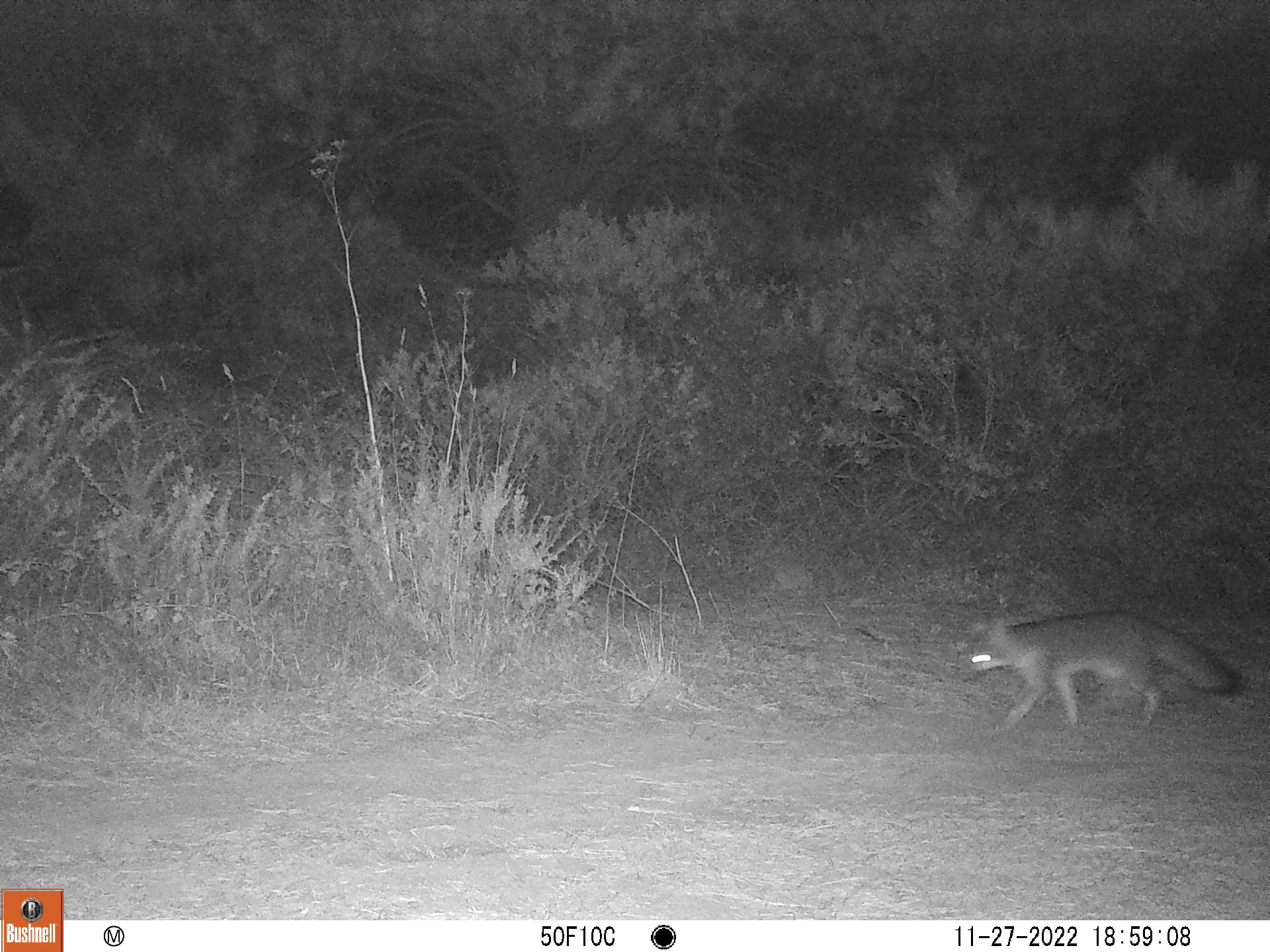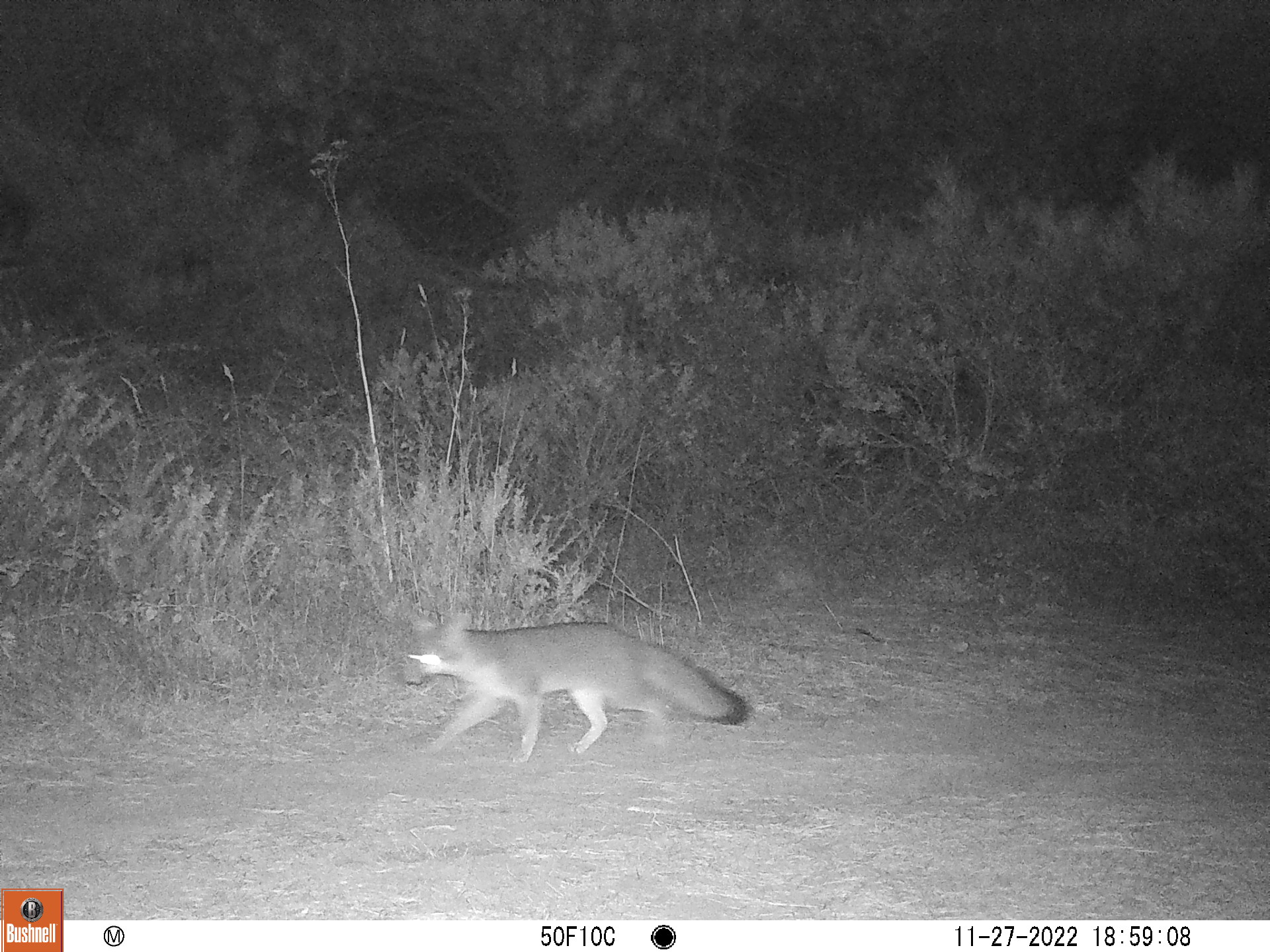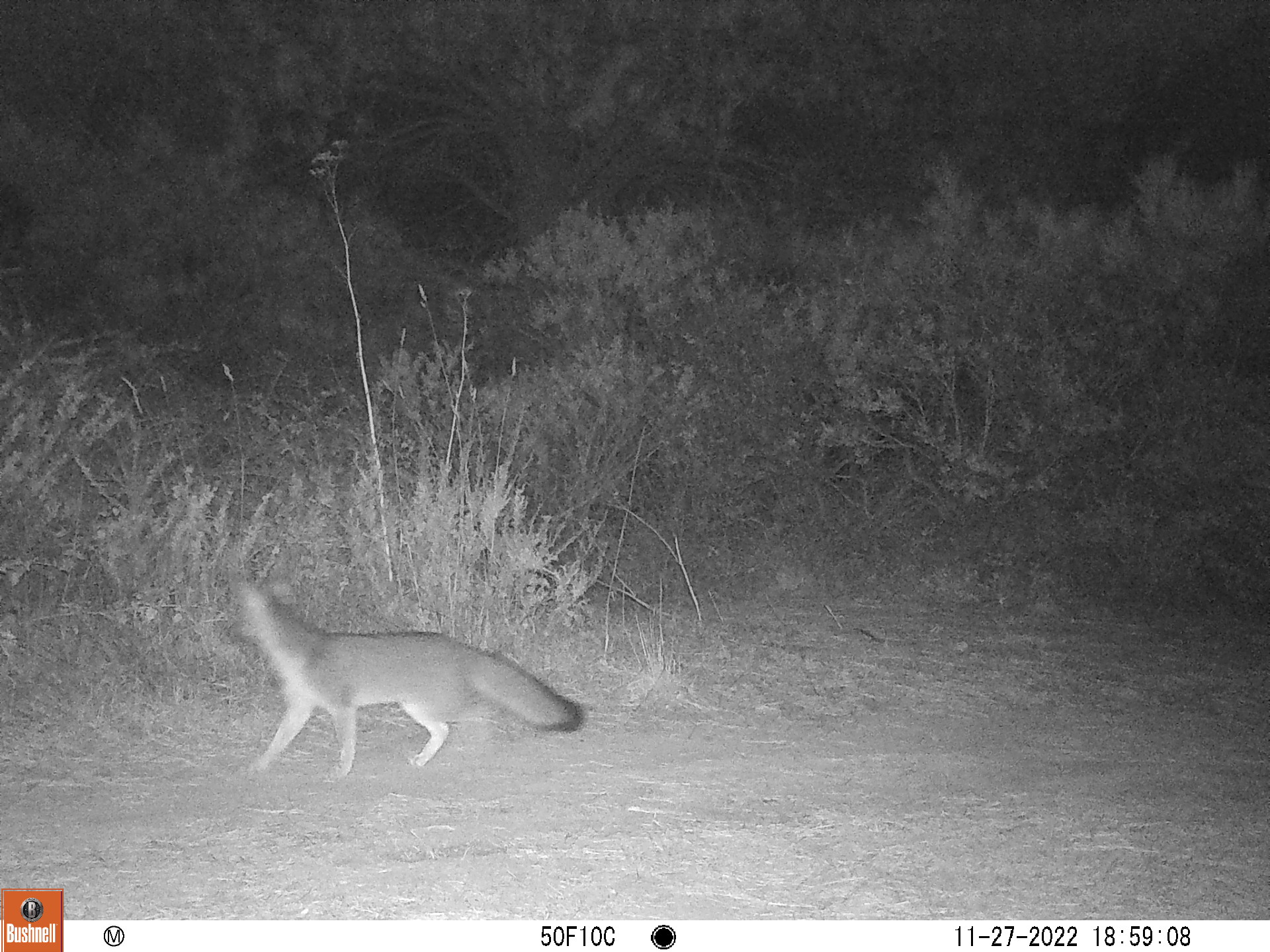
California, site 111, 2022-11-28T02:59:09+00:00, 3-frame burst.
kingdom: Animalia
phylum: Chordata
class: Mammalia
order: Carnivora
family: Canidae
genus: Urocyon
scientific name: Urocyon cinereoargenteus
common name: gray fox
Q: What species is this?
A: Gray fox (Urocyon cinereoargenteus).